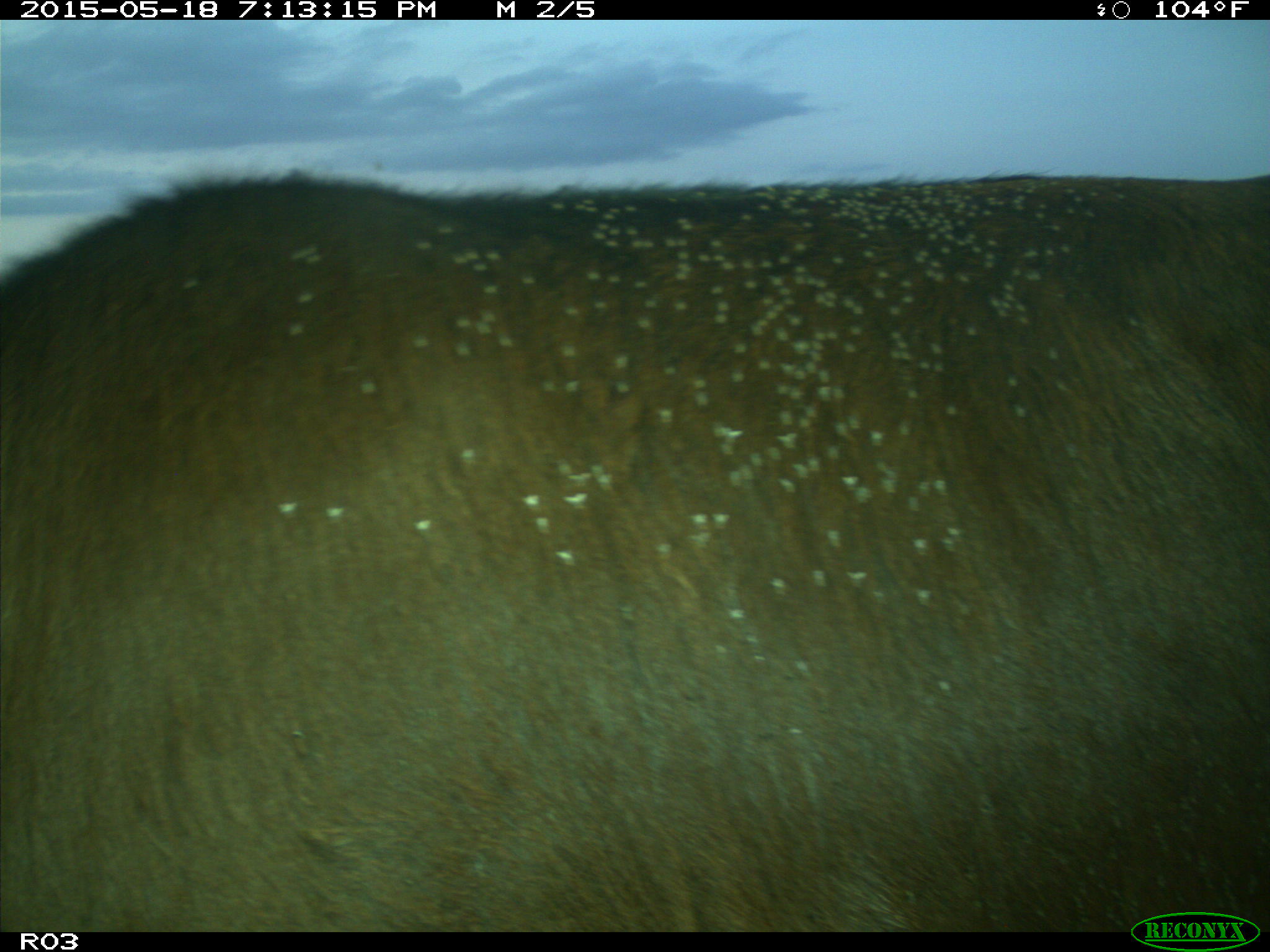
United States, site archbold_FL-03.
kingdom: Animalia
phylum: Chordata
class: Mammalia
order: Artiodactyla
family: Bovidae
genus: Bos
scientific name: Bos taurus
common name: domestic cow